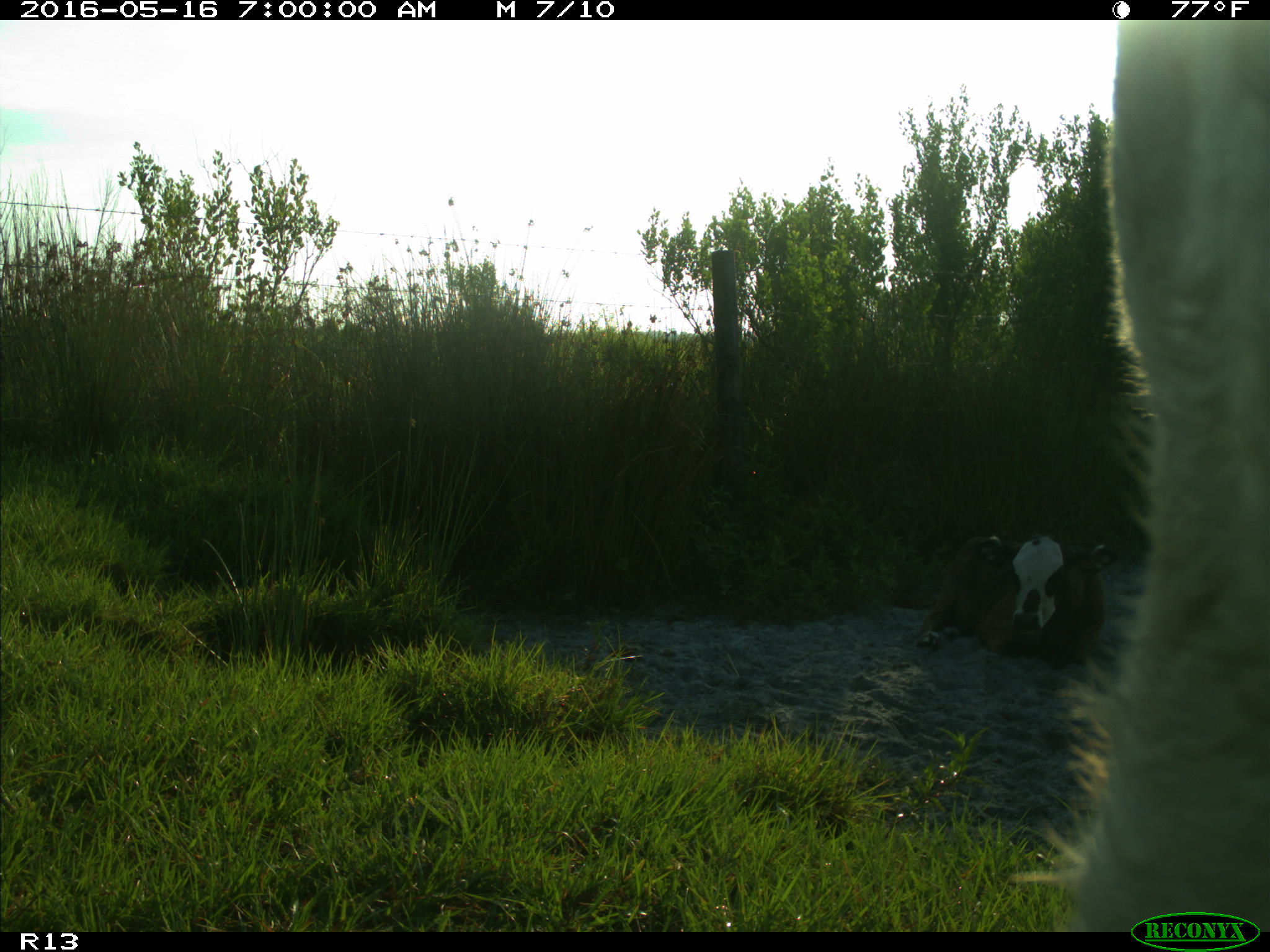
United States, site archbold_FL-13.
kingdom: Animalia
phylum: Chordata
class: Mammalia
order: Artiodactyla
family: Bovidae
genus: Bos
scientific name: Bos taurus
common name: domestic cow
Bos taurus (domestic cow).